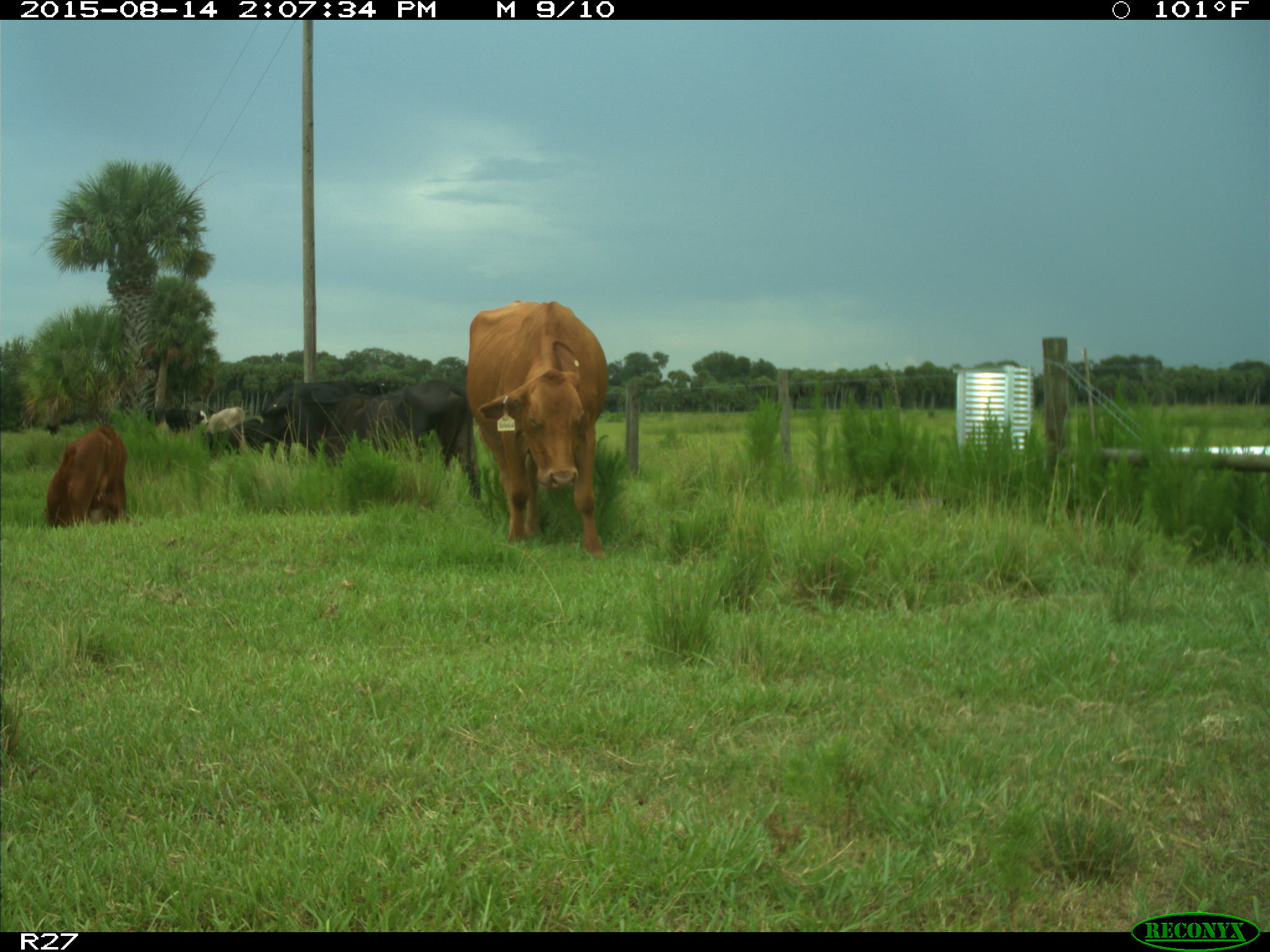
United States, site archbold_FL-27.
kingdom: Animalia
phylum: Chordata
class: Mammalia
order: Artiodactyla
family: Bovidae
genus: Bos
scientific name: Bos taurus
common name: domestic cow